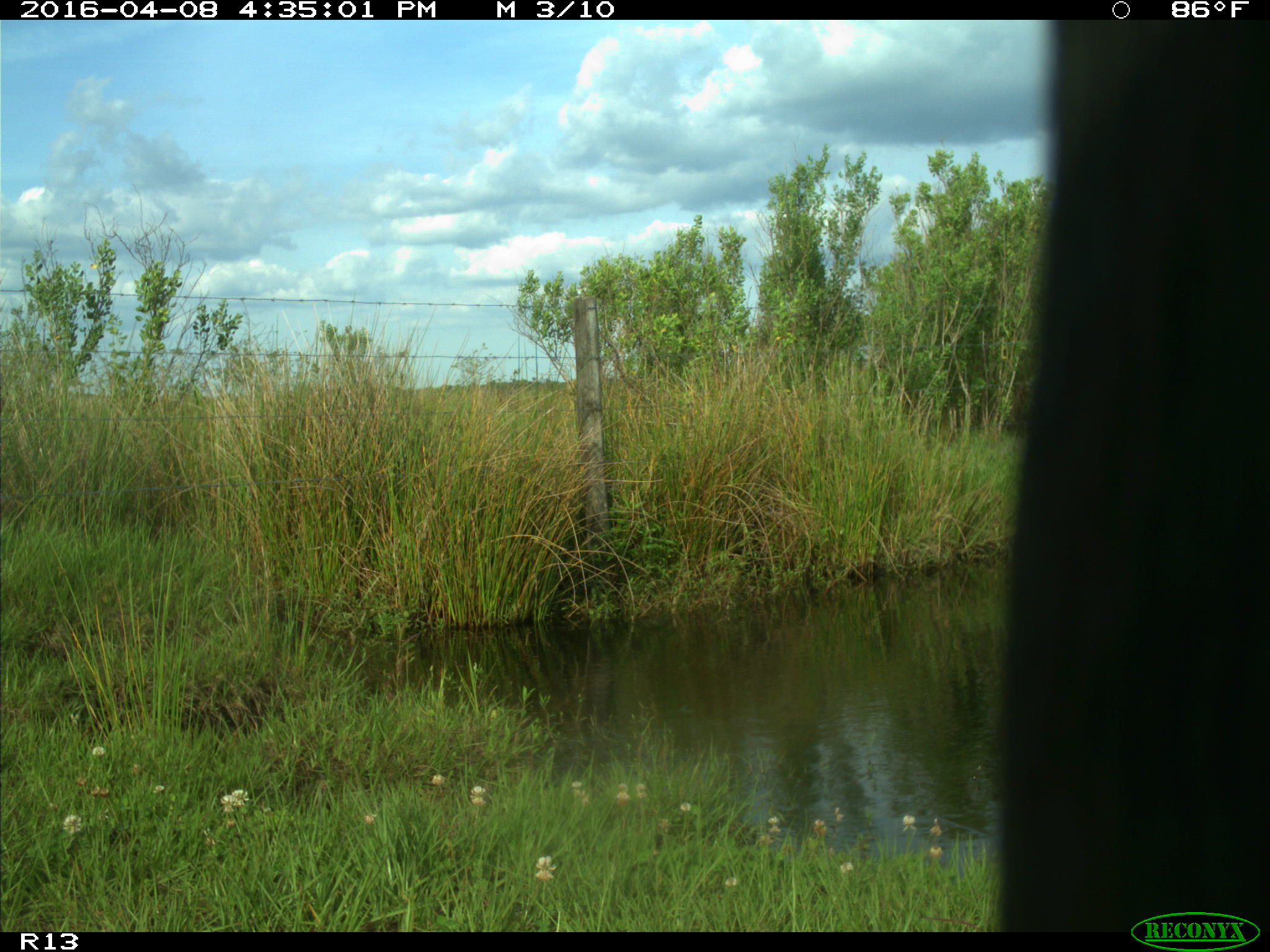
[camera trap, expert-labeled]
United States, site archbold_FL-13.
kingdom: Animalia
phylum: Chordata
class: Mammalia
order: Artiodactyla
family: Bovidae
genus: Bos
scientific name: Bos taurus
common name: domestic cow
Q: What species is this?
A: Bos taurus (domestic cow).